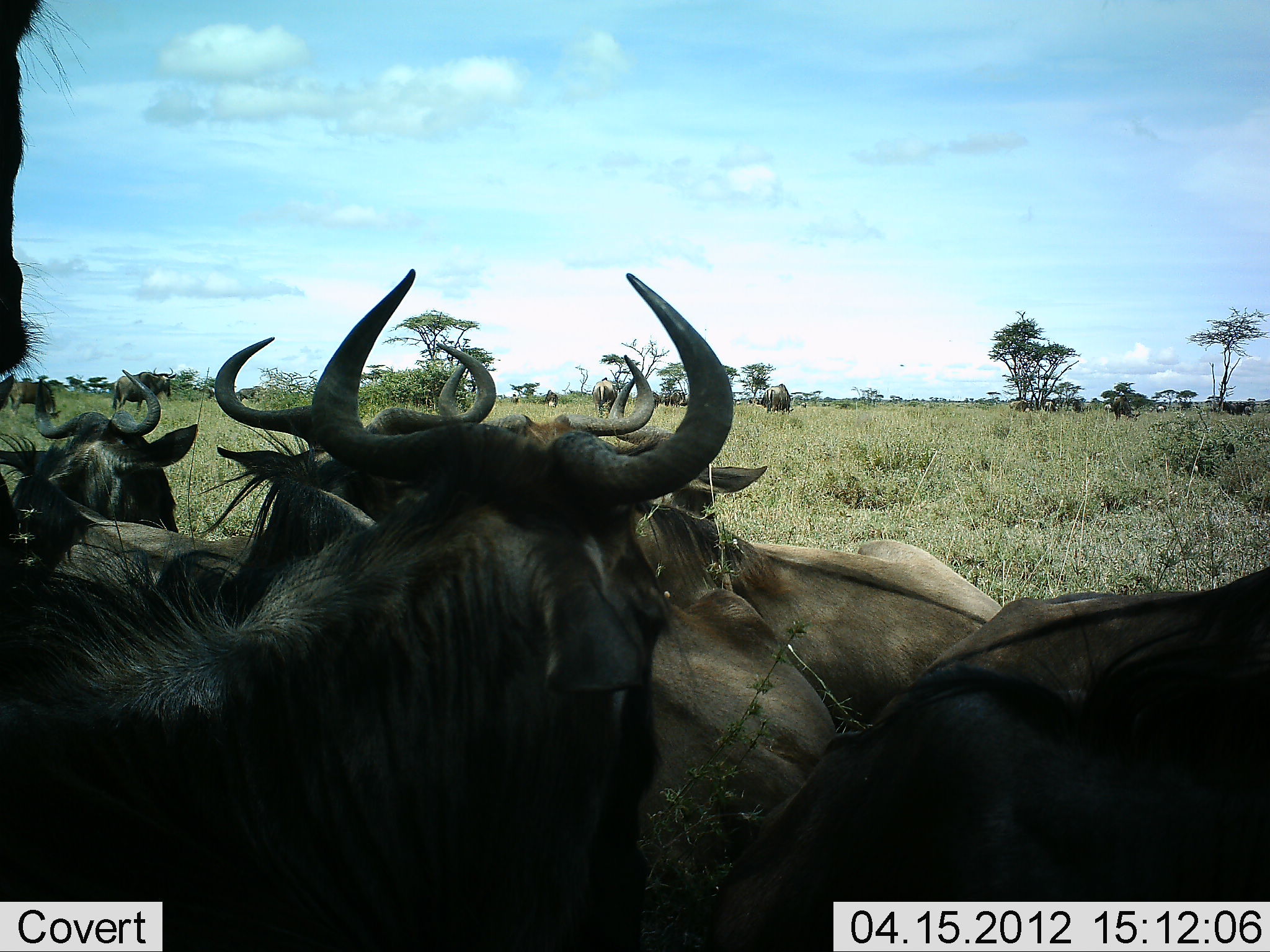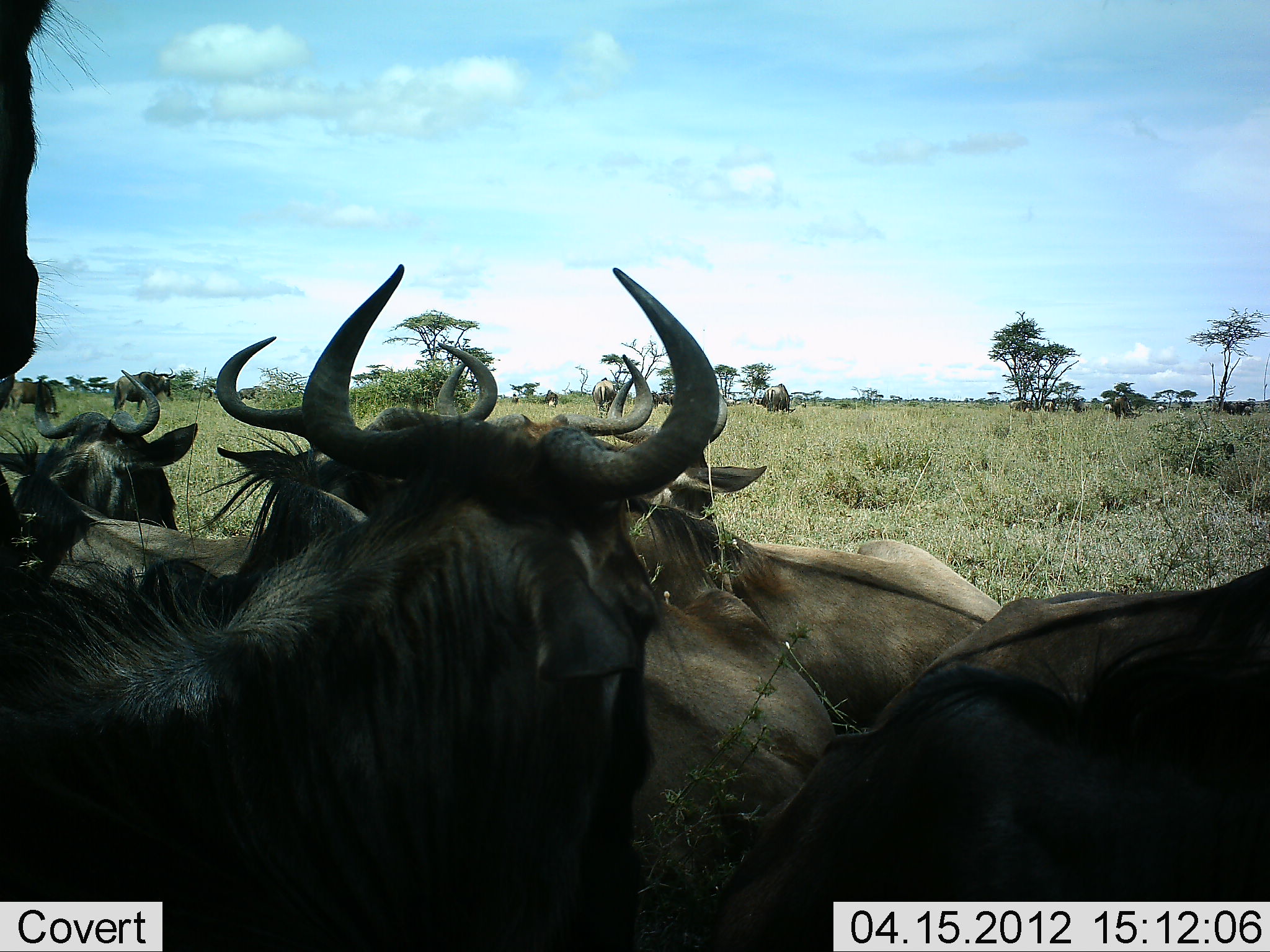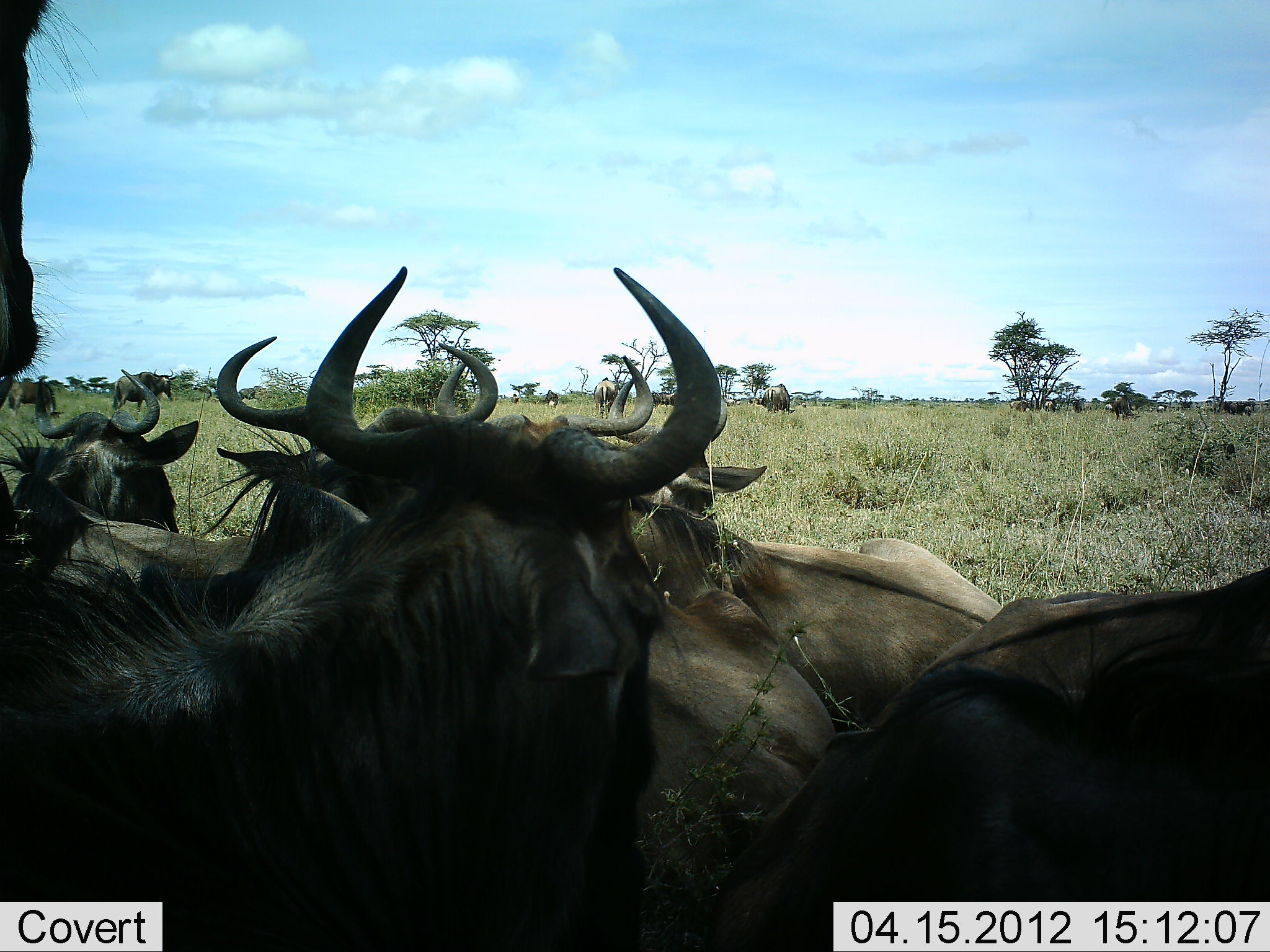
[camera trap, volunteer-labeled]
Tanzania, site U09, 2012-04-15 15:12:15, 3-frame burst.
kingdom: Animalia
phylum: Chordata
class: Mammalia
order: Artiodactyla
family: Bovidae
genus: Connochaetes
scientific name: Connochaetes taurinus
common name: blue wildebeest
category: wildebeest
Wildebeest (blue wildebeest) (Connochaetes taurinus), count 11-50. Behavior (volunteer vote fractions): standing 71%, resting 88%, moving 6%, interacting 0%. Young present (vote fraction): 0%. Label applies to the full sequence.